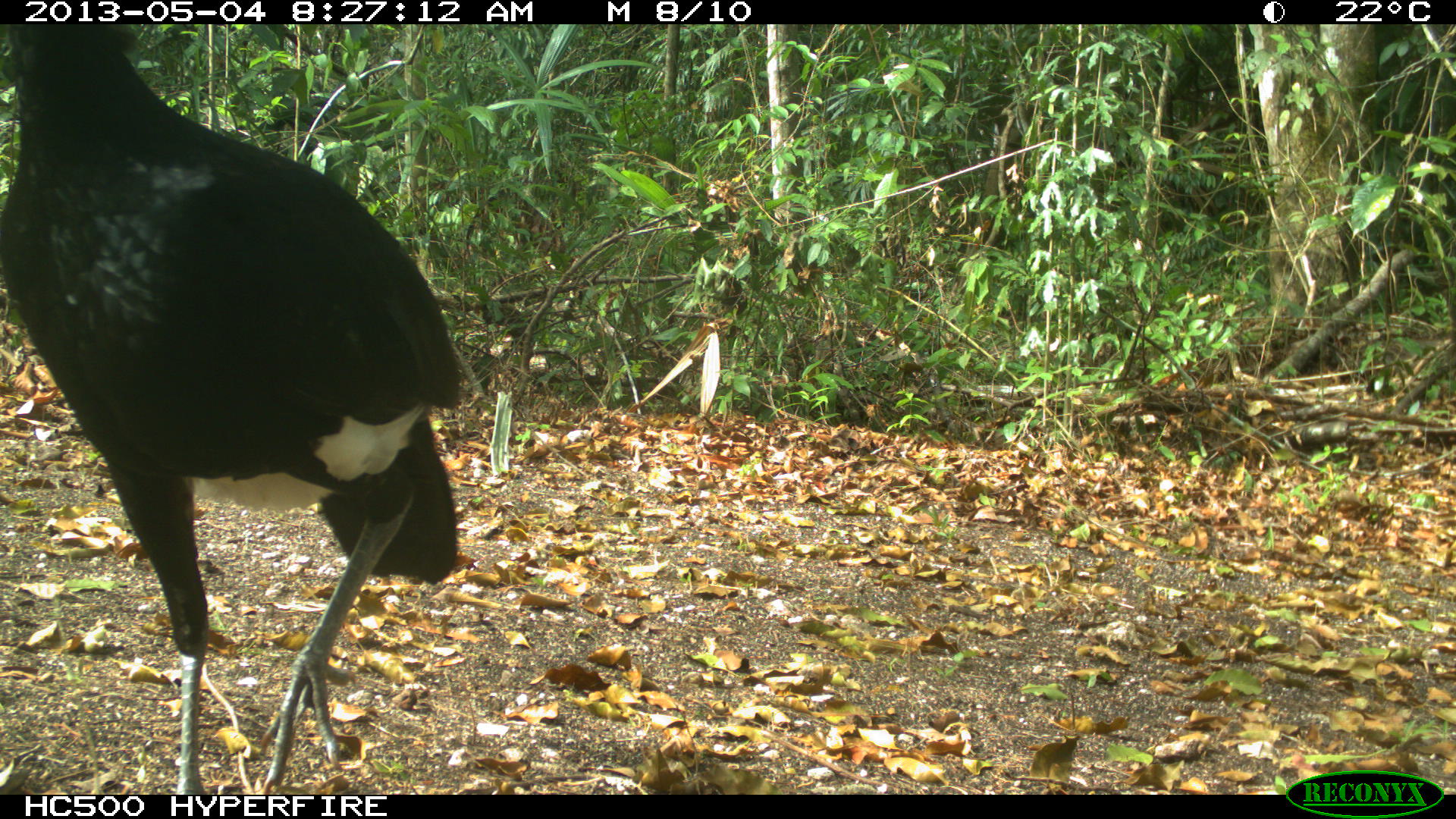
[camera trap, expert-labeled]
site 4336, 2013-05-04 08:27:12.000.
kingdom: Animalia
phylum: Chordata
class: Aves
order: Galliformes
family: Cracidae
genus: Crax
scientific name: Crax rubra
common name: great curassow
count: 1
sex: male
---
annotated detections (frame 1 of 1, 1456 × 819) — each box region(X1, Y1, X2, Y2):
crax rubra: region(0, 25, 463, 791)